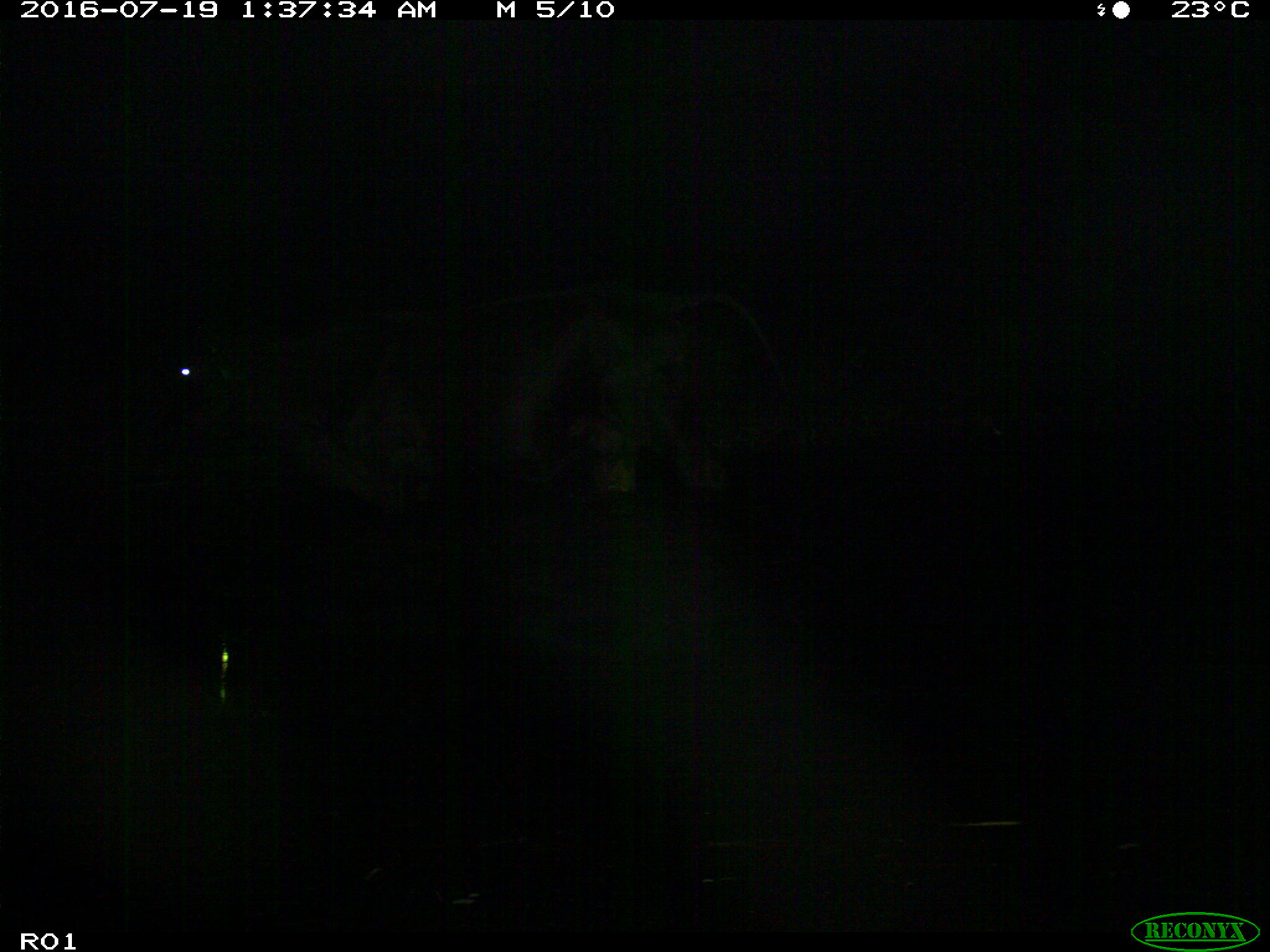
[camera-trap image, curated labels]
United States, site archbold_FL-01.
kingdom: Animalia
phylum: Chordata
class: Mammalia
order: Artiodactyla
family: Bovidae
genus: Bos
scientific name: Bos taurus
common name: domestic cow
Bos taurus (domestic cow).